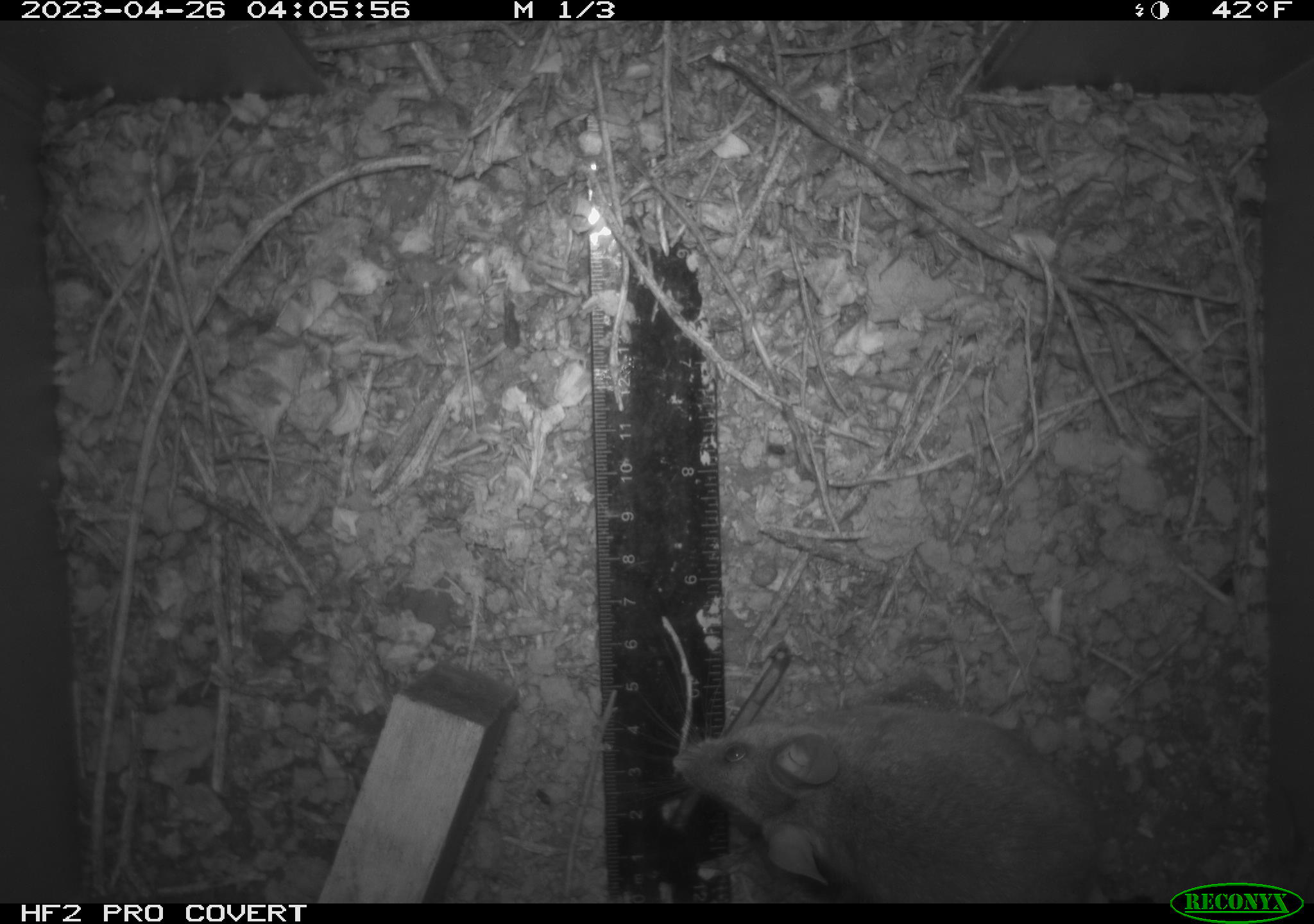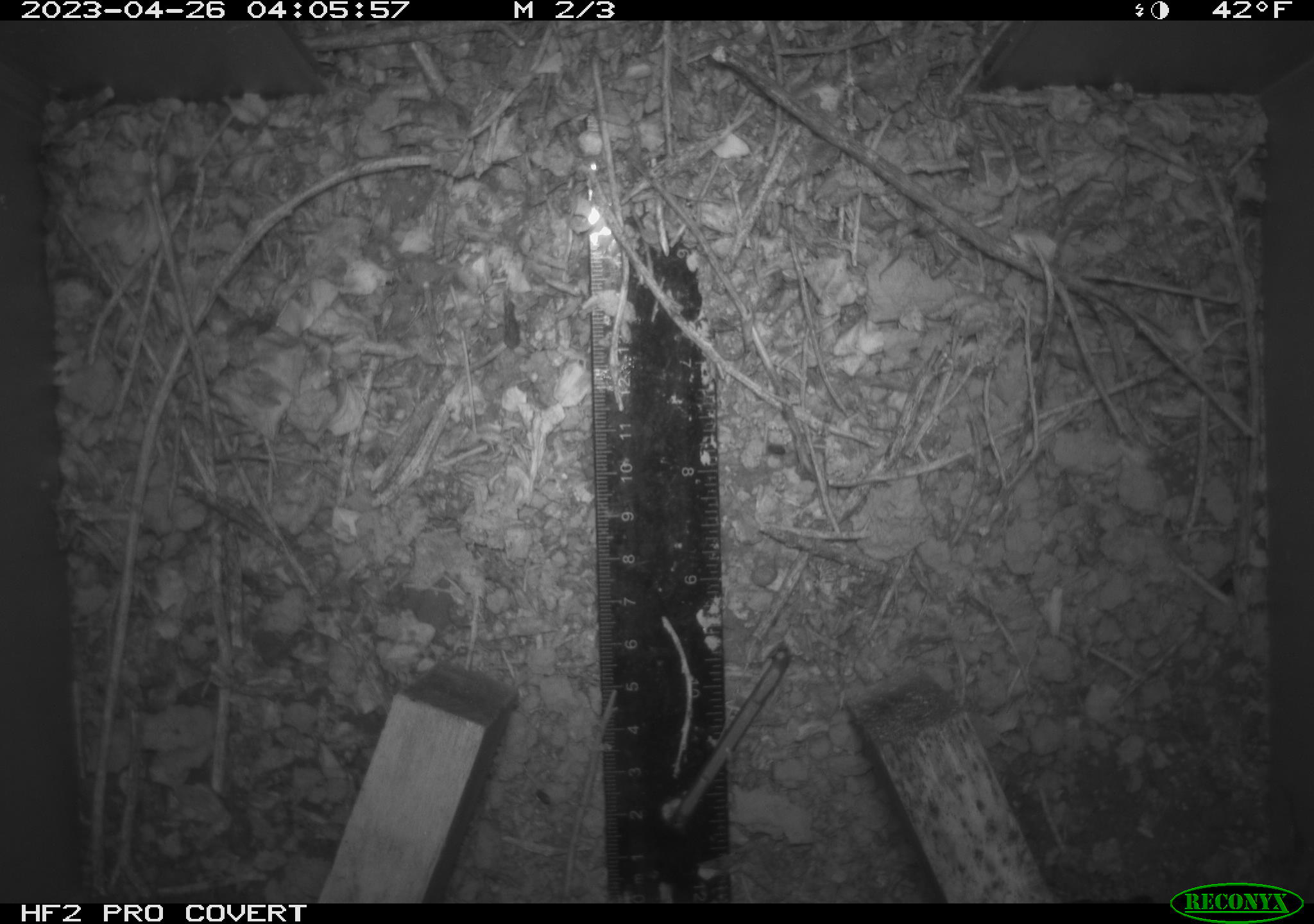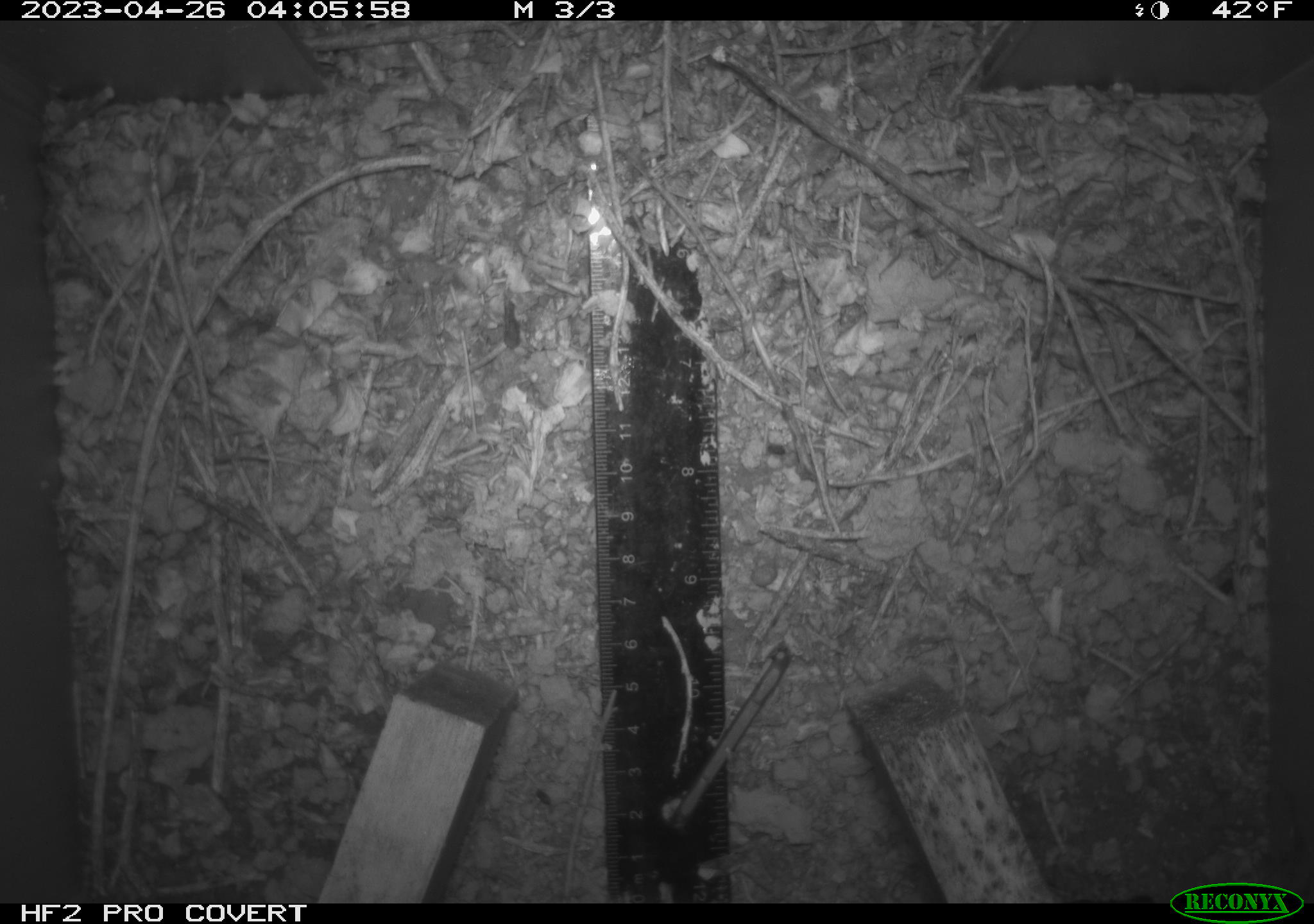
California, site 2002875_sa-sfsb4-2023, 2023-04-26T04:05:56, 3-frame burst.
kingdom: Animalia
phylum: Chordata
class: Mammalia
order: Rodentia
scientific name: Rodentia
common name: mouse species